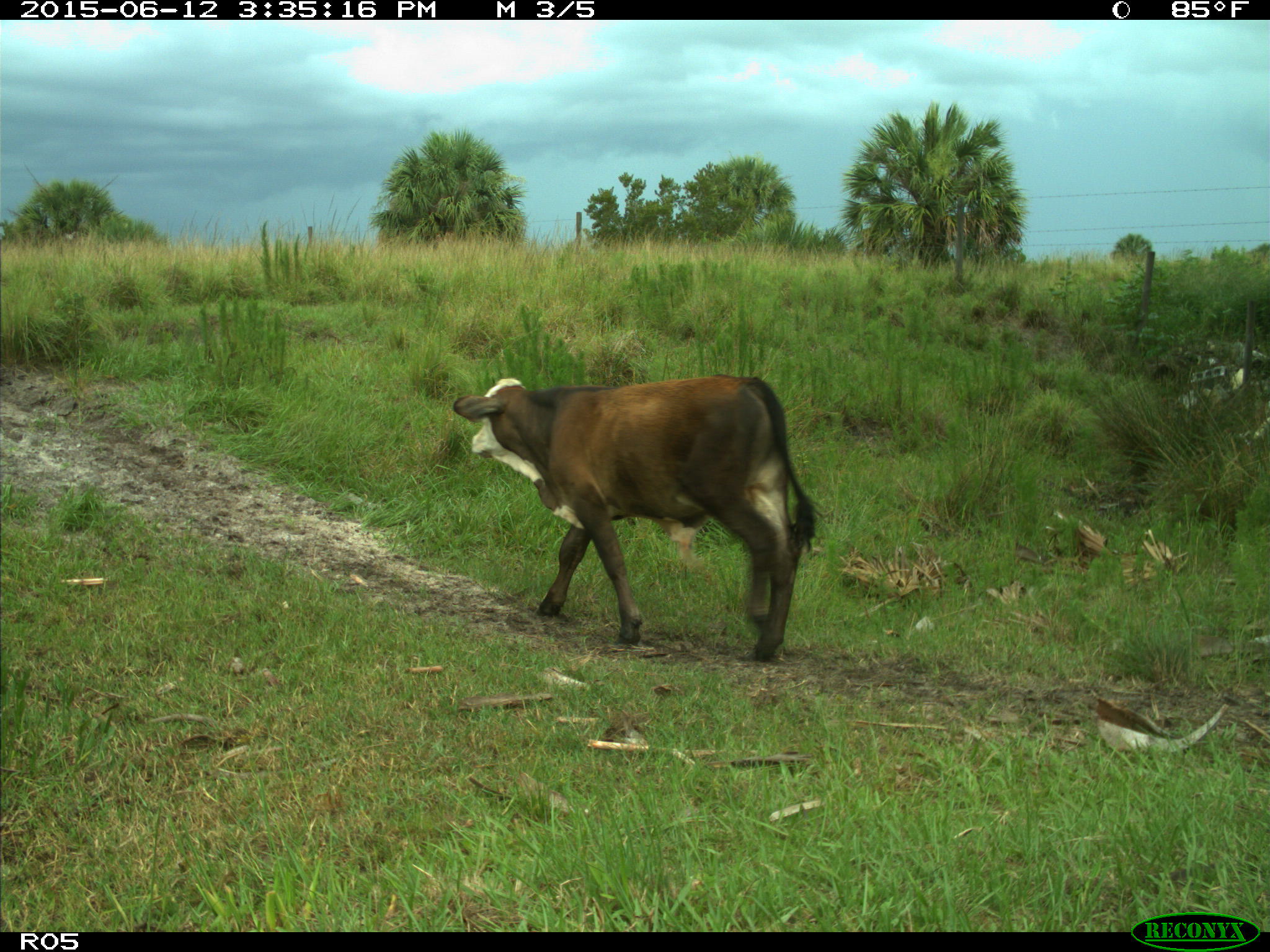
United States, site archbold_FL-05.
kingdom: Animalia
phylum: Chordata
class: Mammalia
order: Artiodactyla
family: Bovidae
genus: Bos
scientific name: Bos taurus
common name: domestic cow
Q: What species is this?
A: Bos taurus (domestic cow).